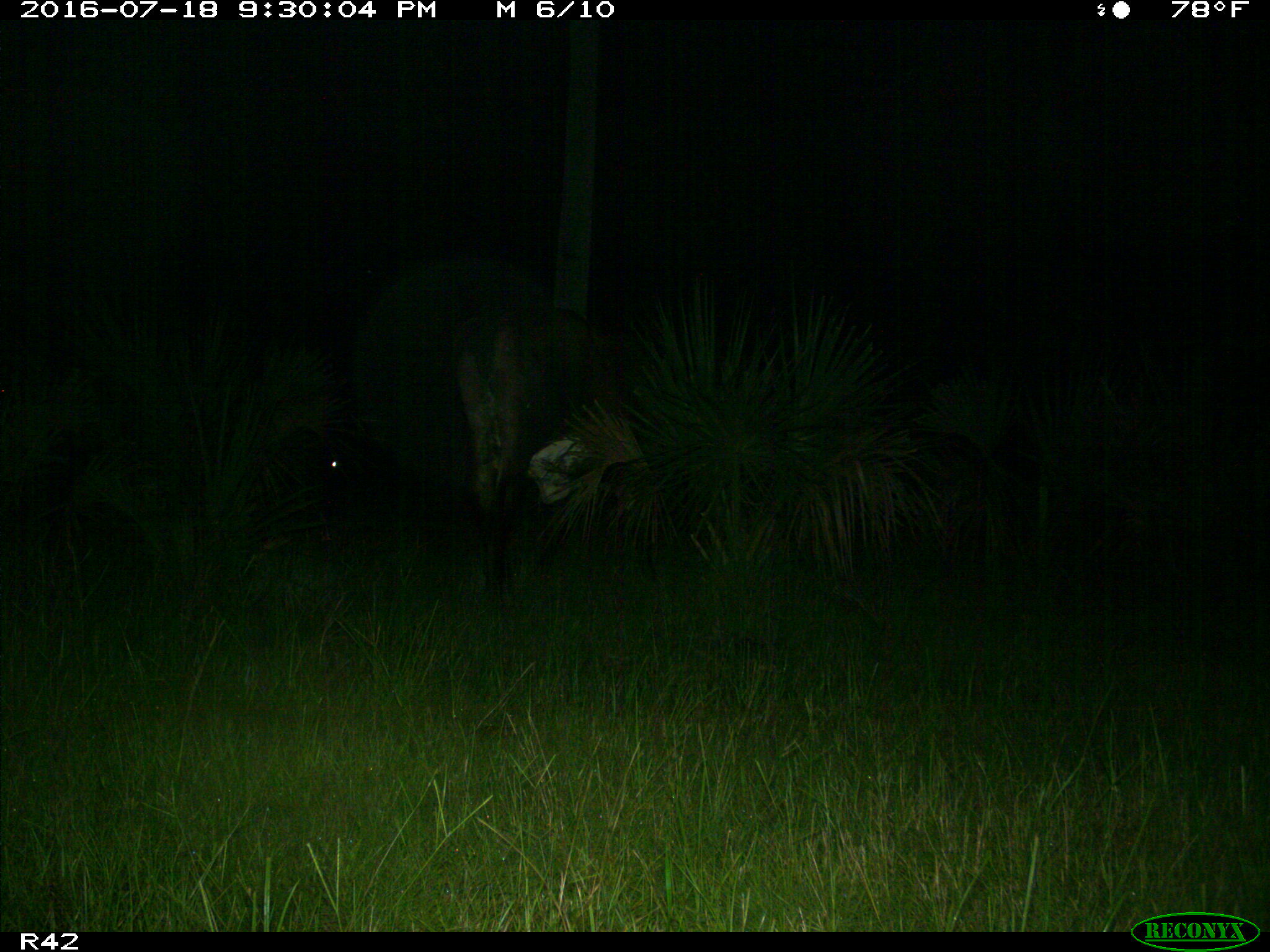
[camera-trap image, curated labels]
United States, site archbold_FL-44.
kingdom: Animalia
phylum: Chordata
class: Mammalia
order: Artiodactyla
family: Bovidae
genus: Bos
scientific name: Bos taurus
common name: domestic cow